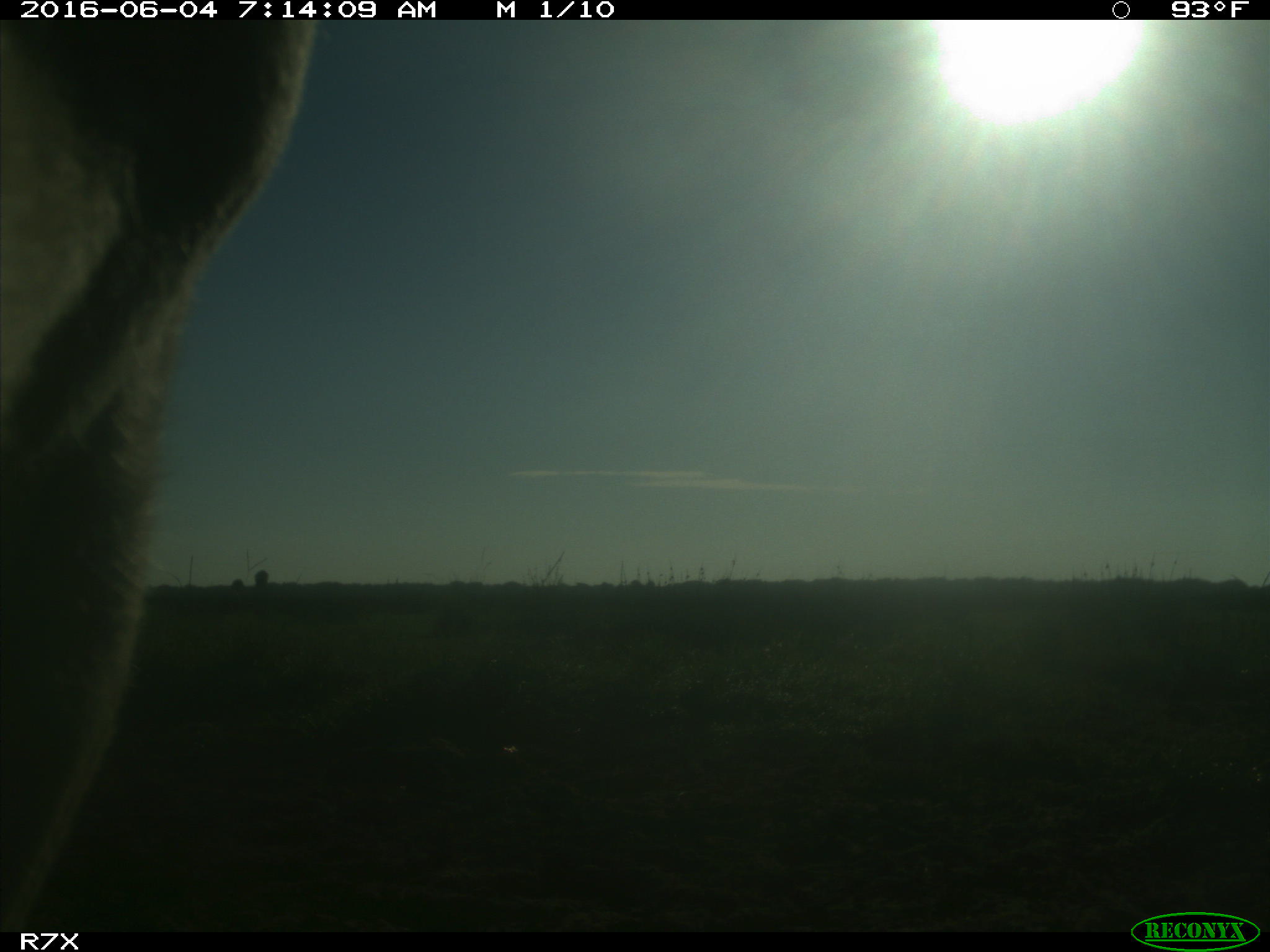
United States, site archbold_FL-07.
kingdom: Animalia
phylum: Chordata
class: Mammalia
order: Artiodactyla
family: Bovidae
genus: Bos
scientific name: Bos taurus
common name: domestic cow